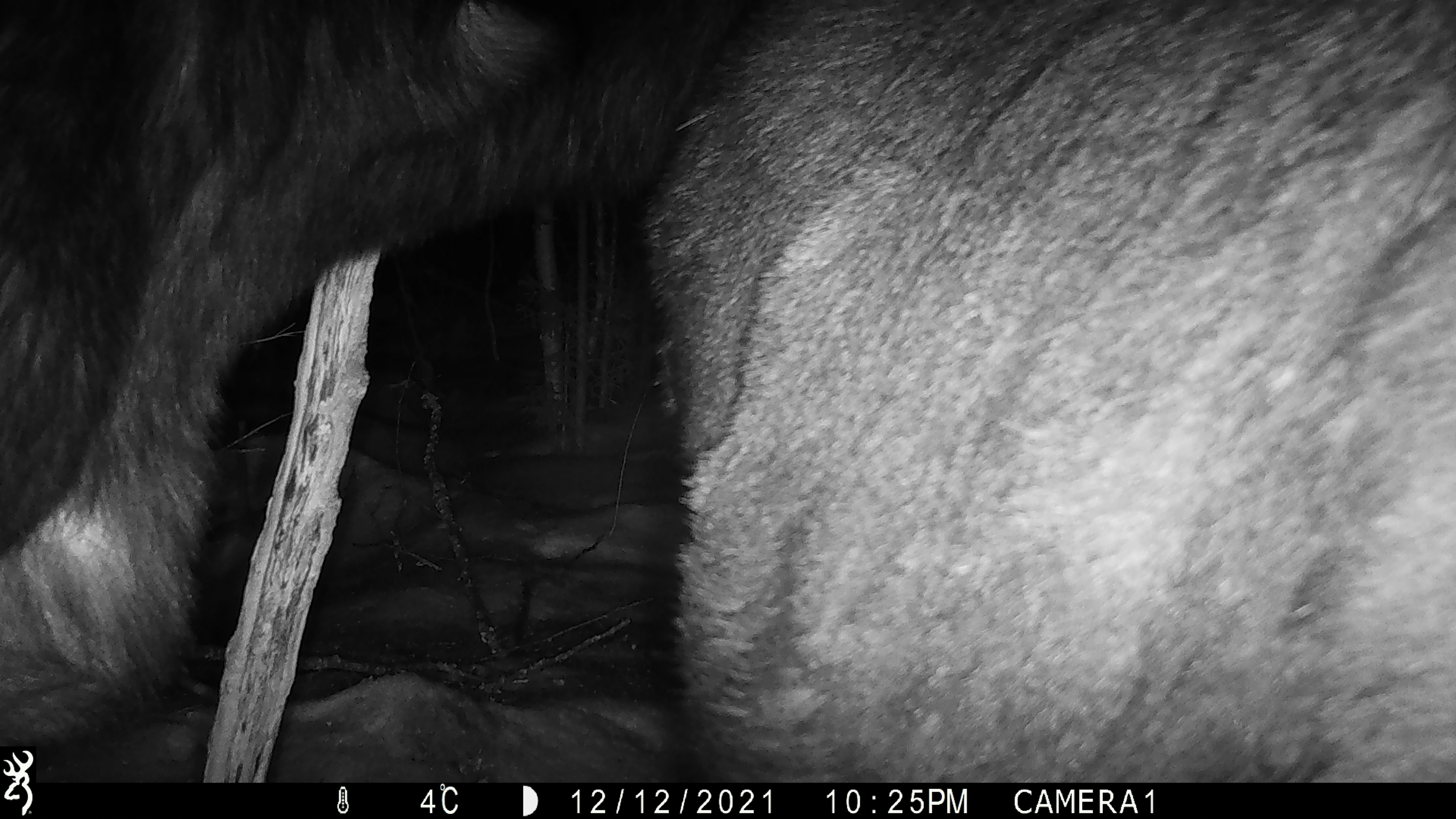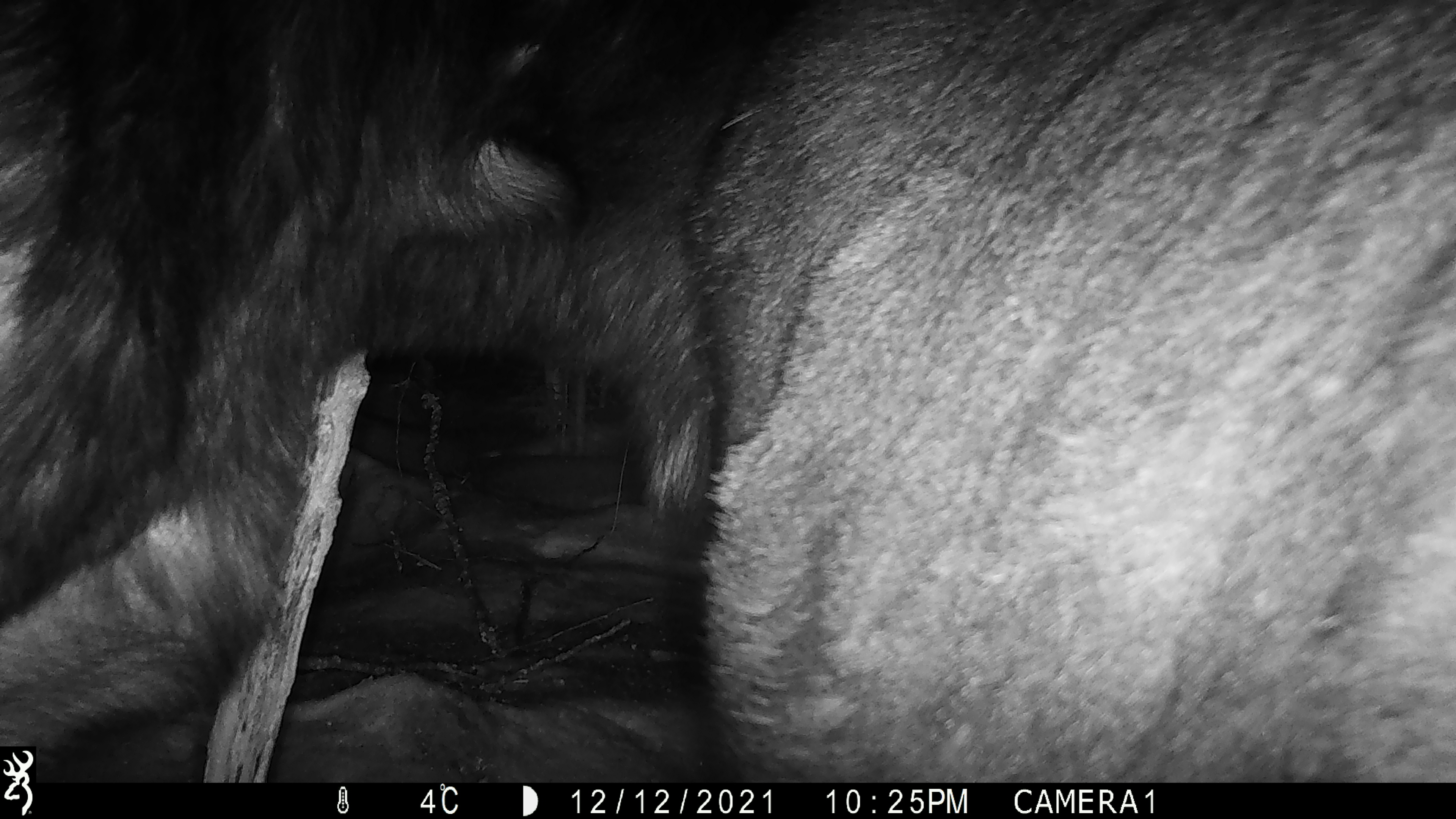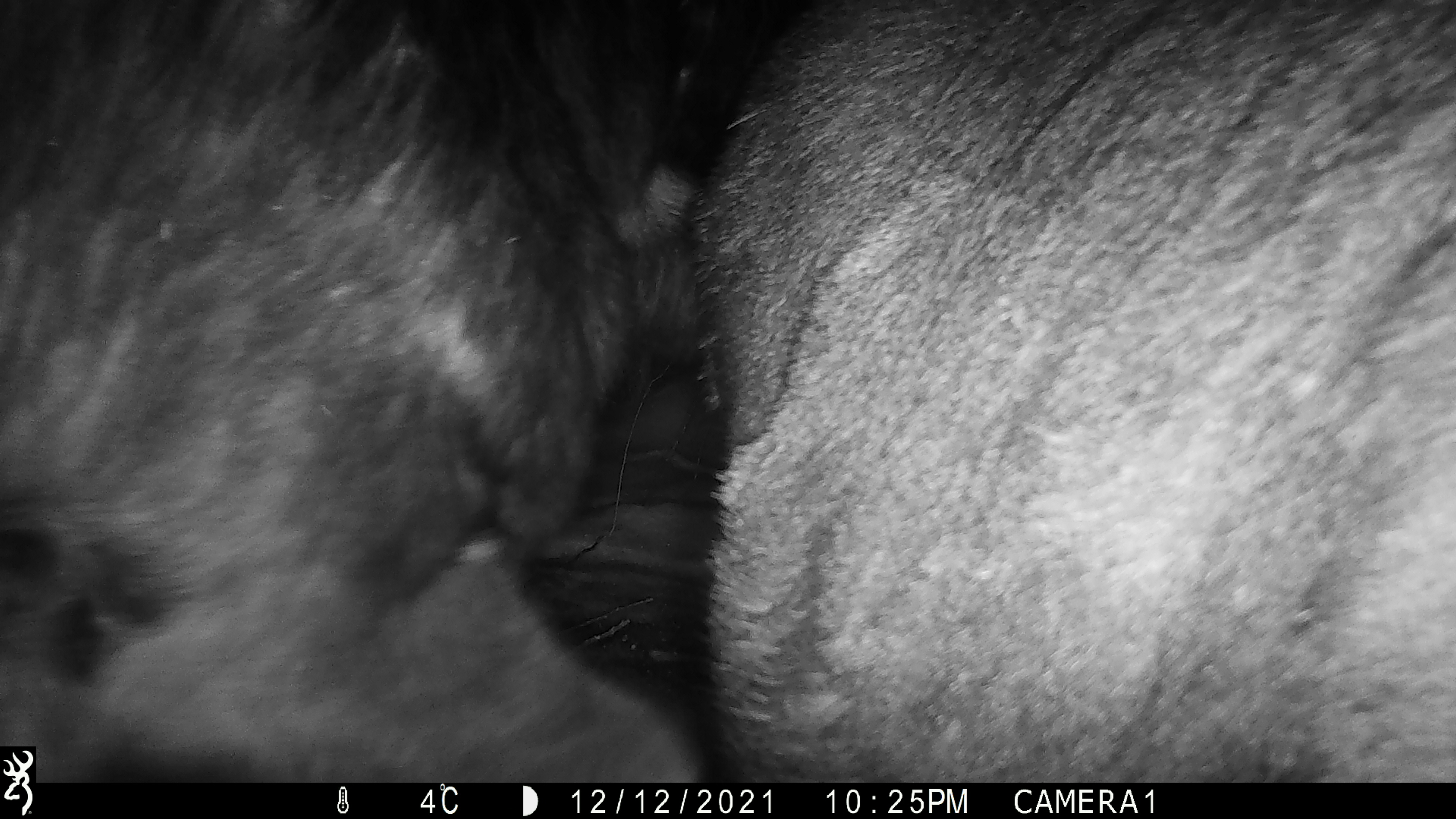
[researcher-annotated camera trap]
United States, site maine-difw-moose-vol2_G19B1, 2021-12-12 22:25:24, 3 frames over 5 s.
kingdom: Animalia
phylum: Chordata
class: Mammalia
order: Artiodactyla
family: Cervidae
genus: Alces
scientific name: Alces alces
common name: moose